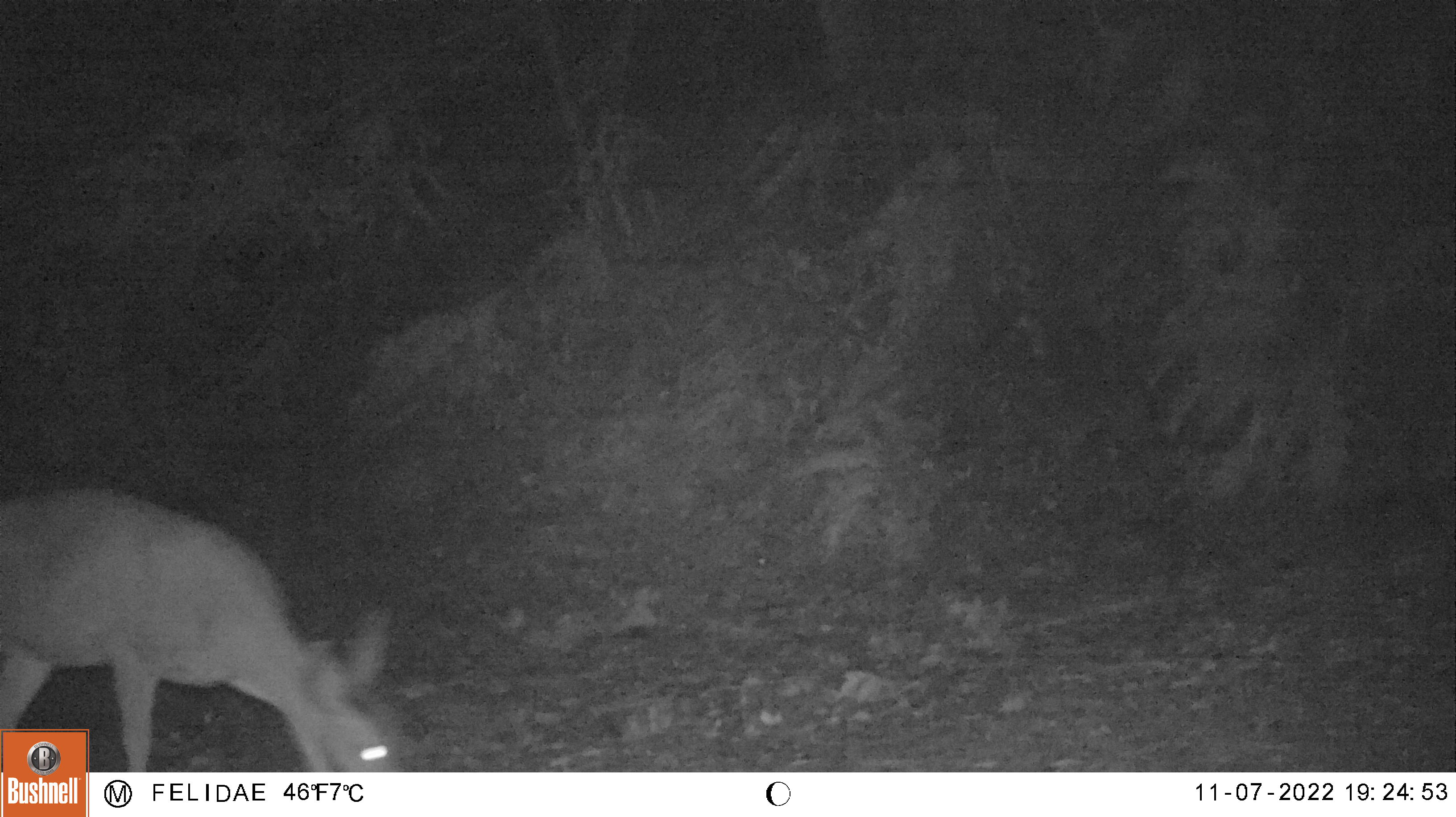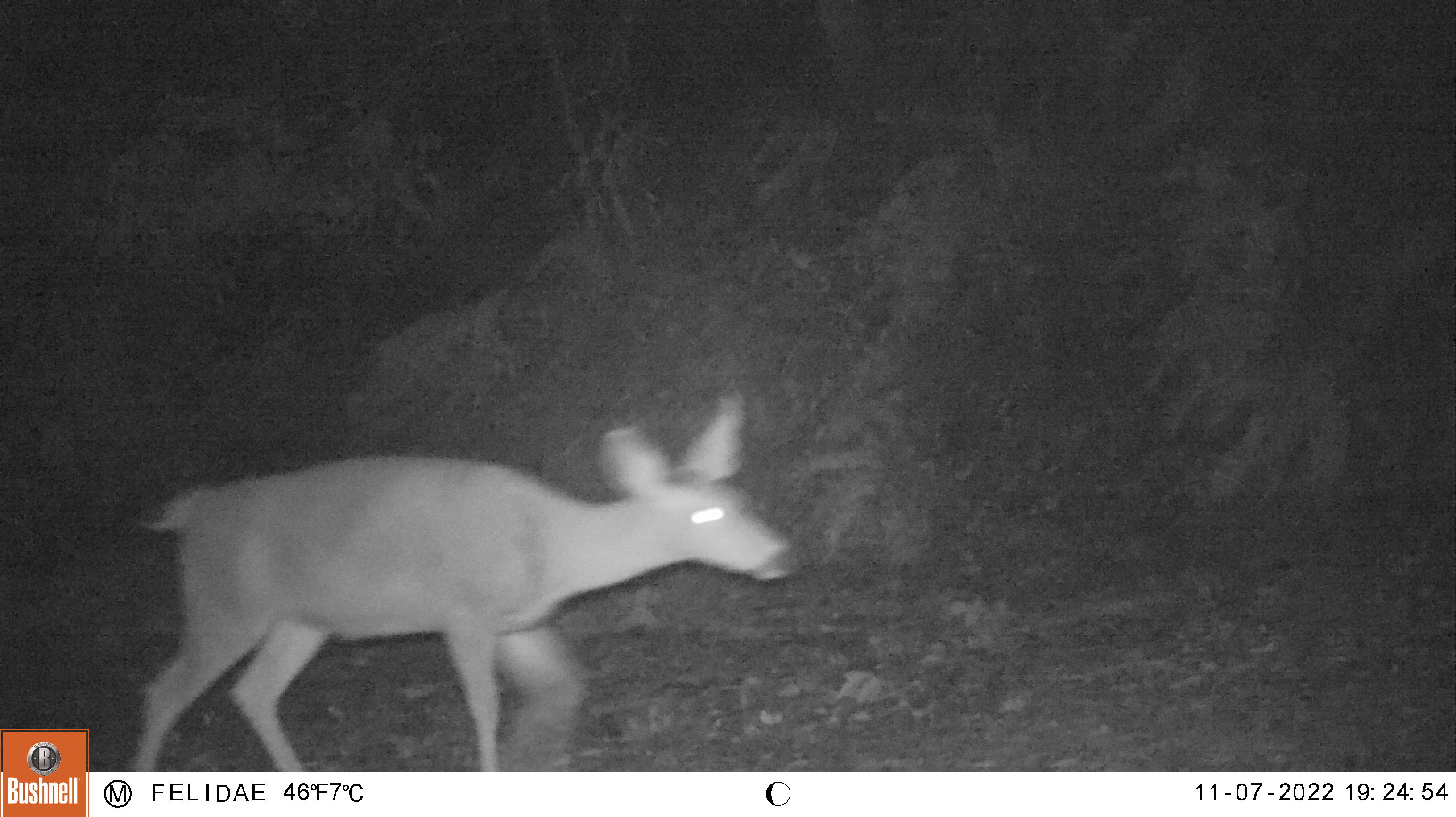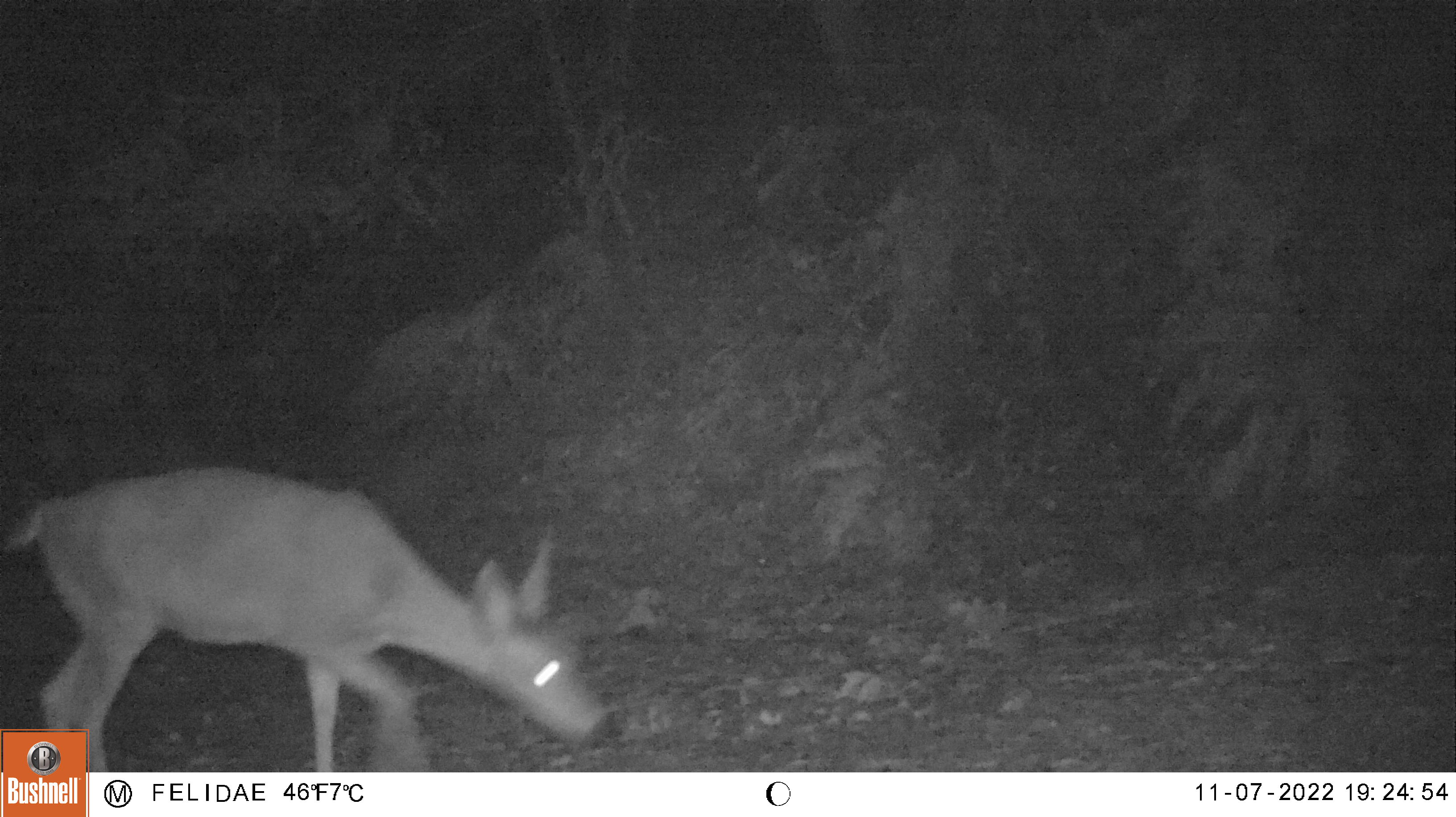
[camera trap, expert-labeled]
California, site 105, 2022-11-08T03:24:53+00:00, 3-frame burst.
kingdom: Animalia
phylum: Chordata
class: Mammalia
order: Artiodactyla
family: Cervidae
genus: Odocoileus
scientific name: Odocoileus hemionus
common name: mule deer